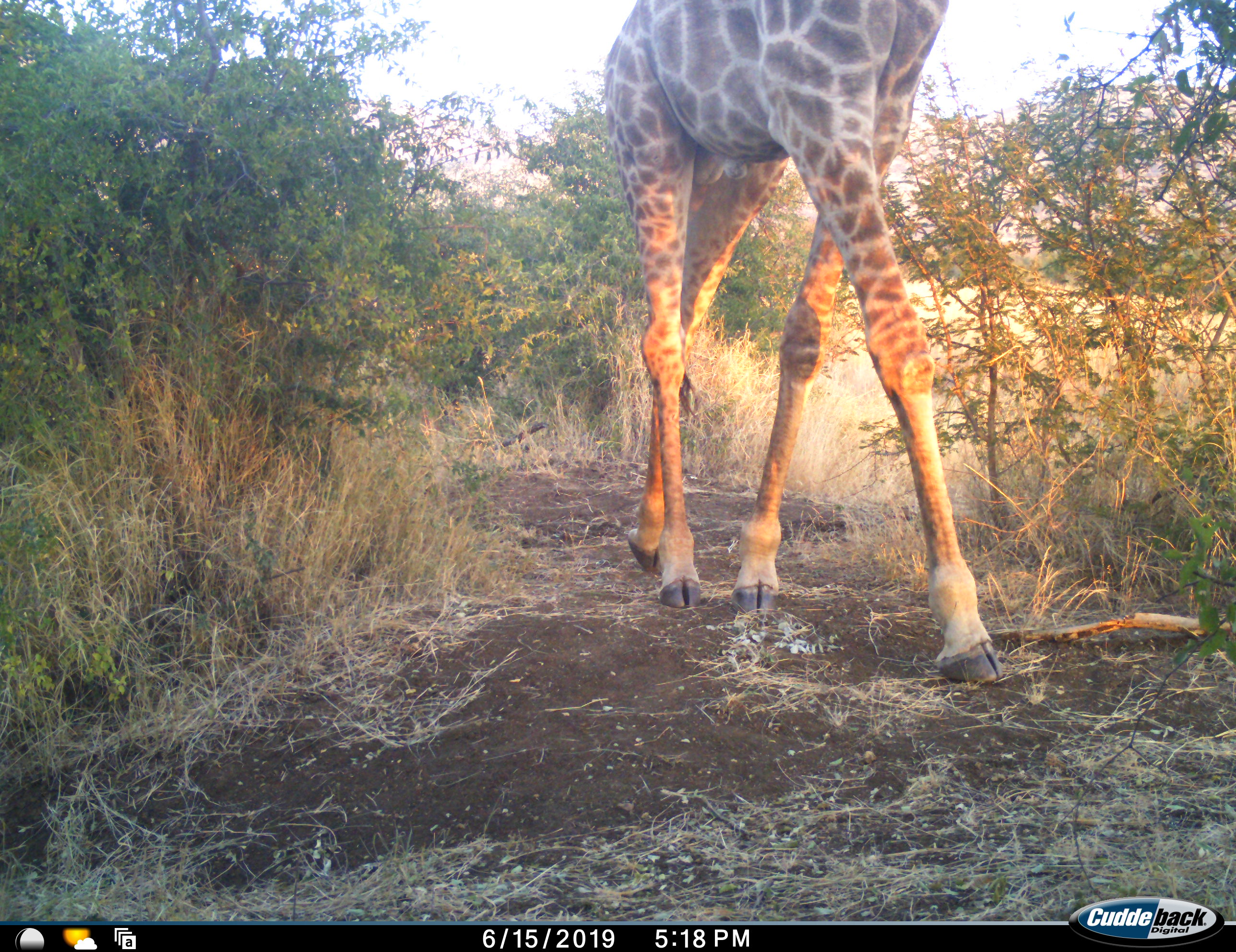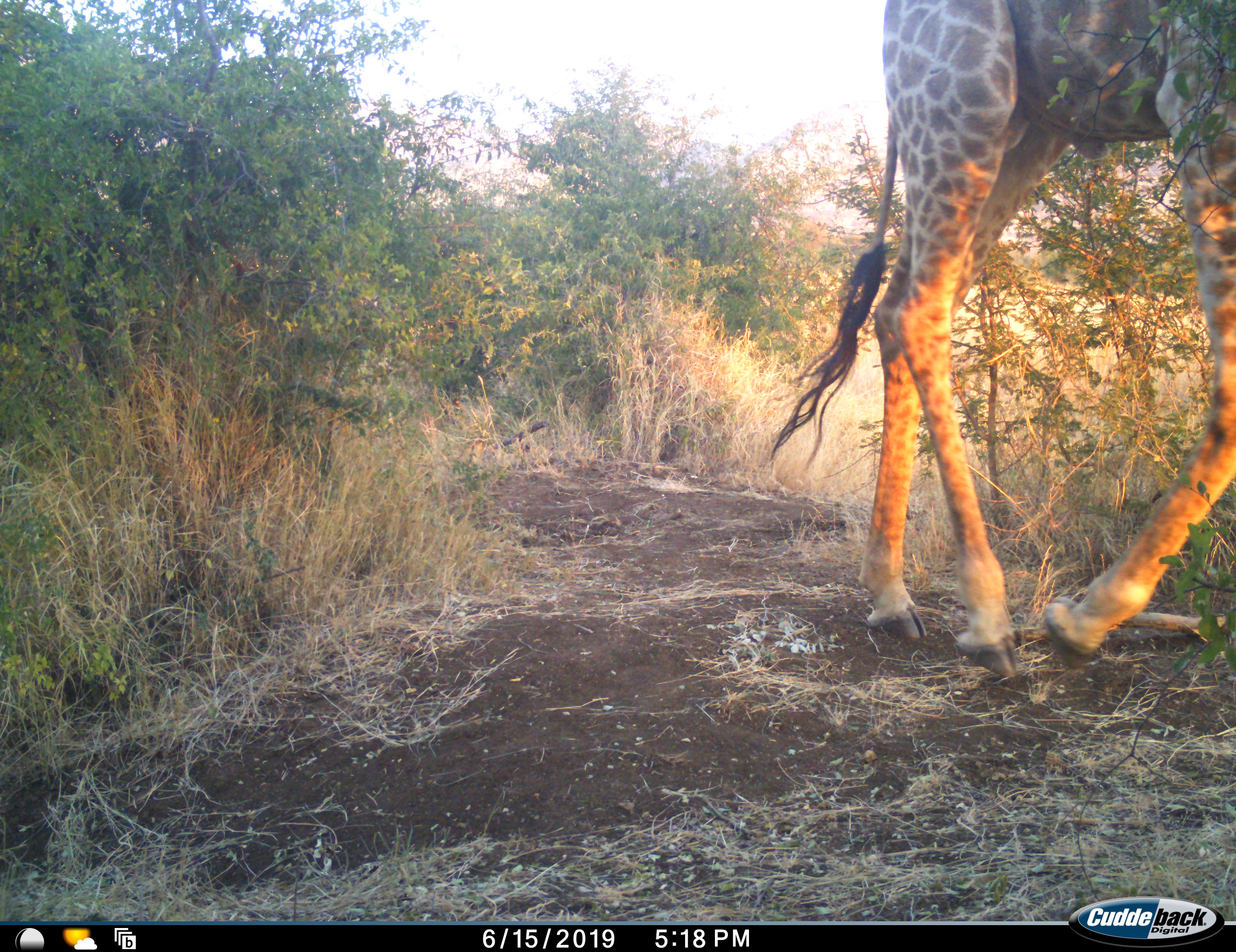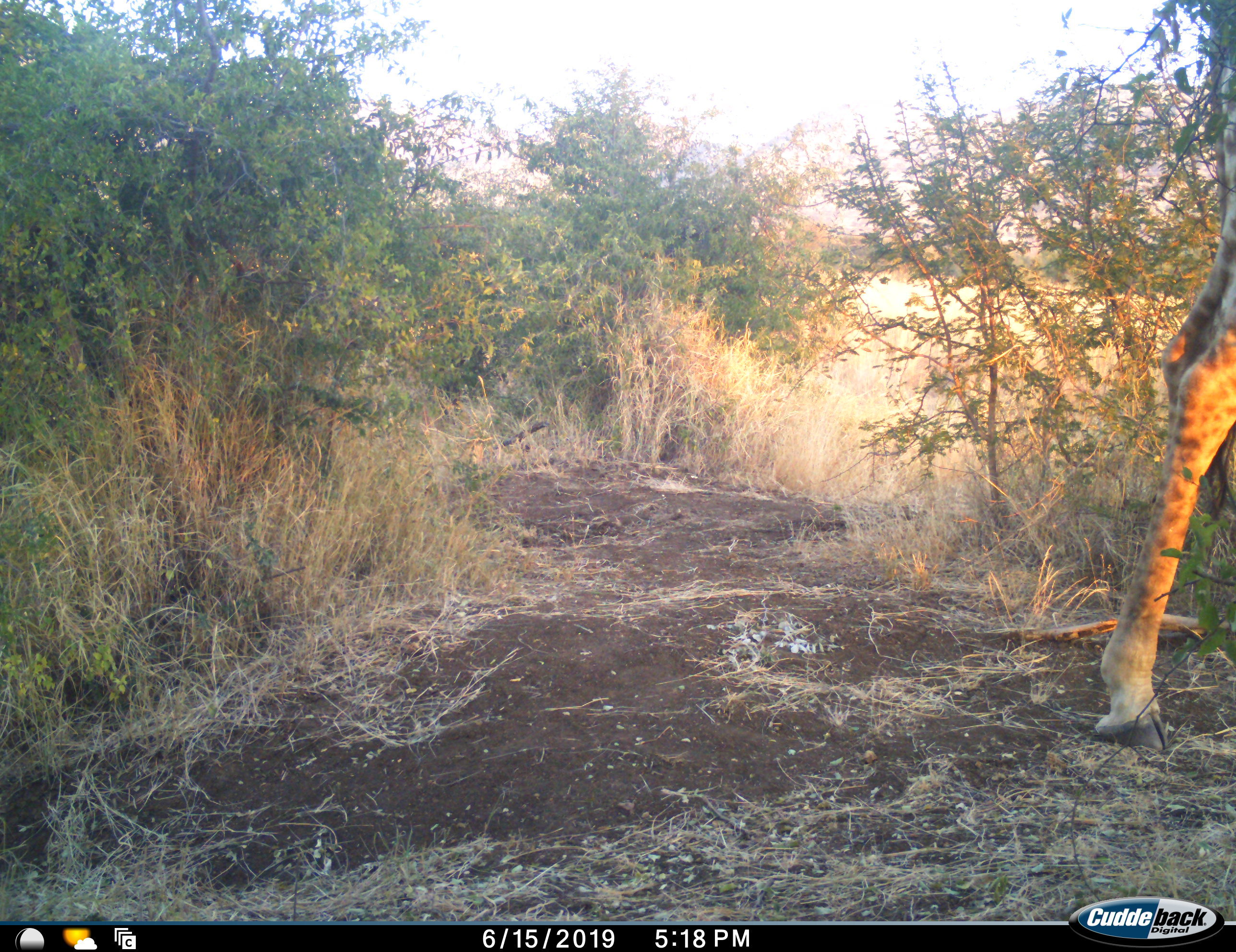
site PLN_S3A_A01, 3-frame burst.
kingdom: Animalia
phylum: Chordata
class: Mammalia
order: Artiodactyla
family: Giraffidae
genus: Giraffa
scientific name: Giraffa camelopardalis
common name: giraffe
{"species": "giraffe (Giraffa camelopardalis)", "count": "1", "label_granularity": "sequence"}